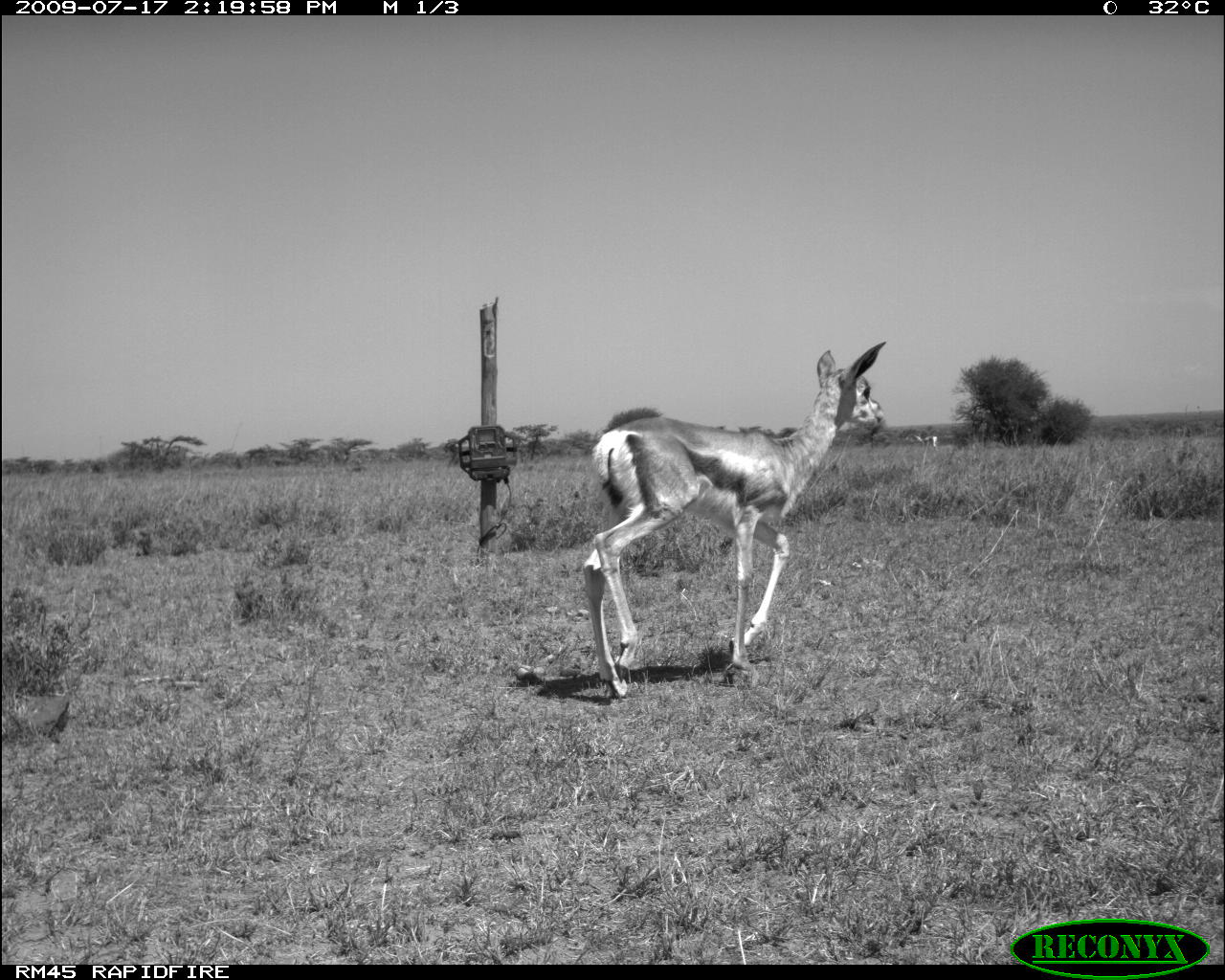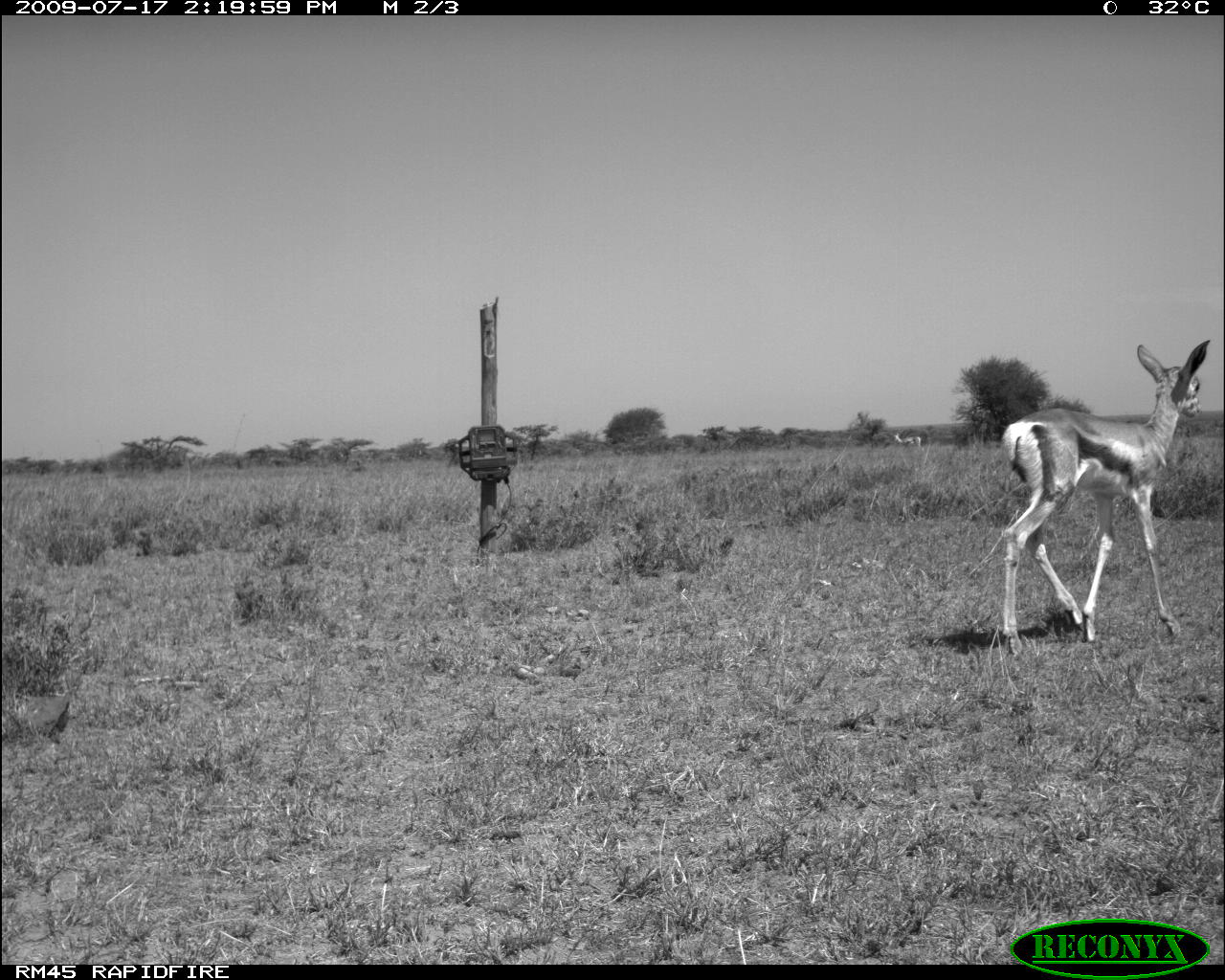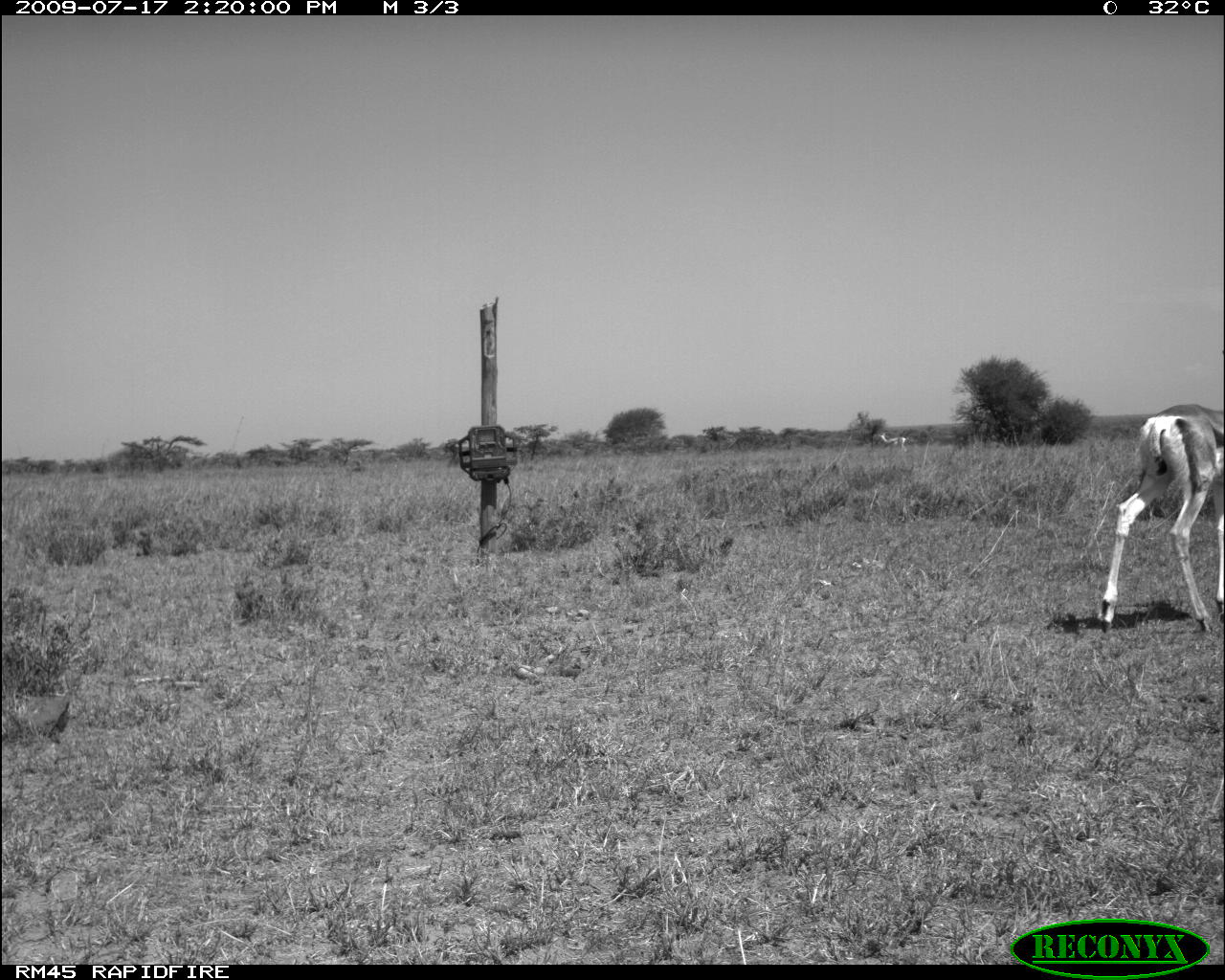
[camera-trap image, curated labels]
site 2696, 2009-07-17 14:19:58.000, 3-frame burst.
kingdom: Animalia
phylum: Chordata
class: Mammalia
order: Artiodactyla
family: Bovidae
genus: Nanger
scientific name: Nanger granti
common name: grant's gazelle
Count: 2.